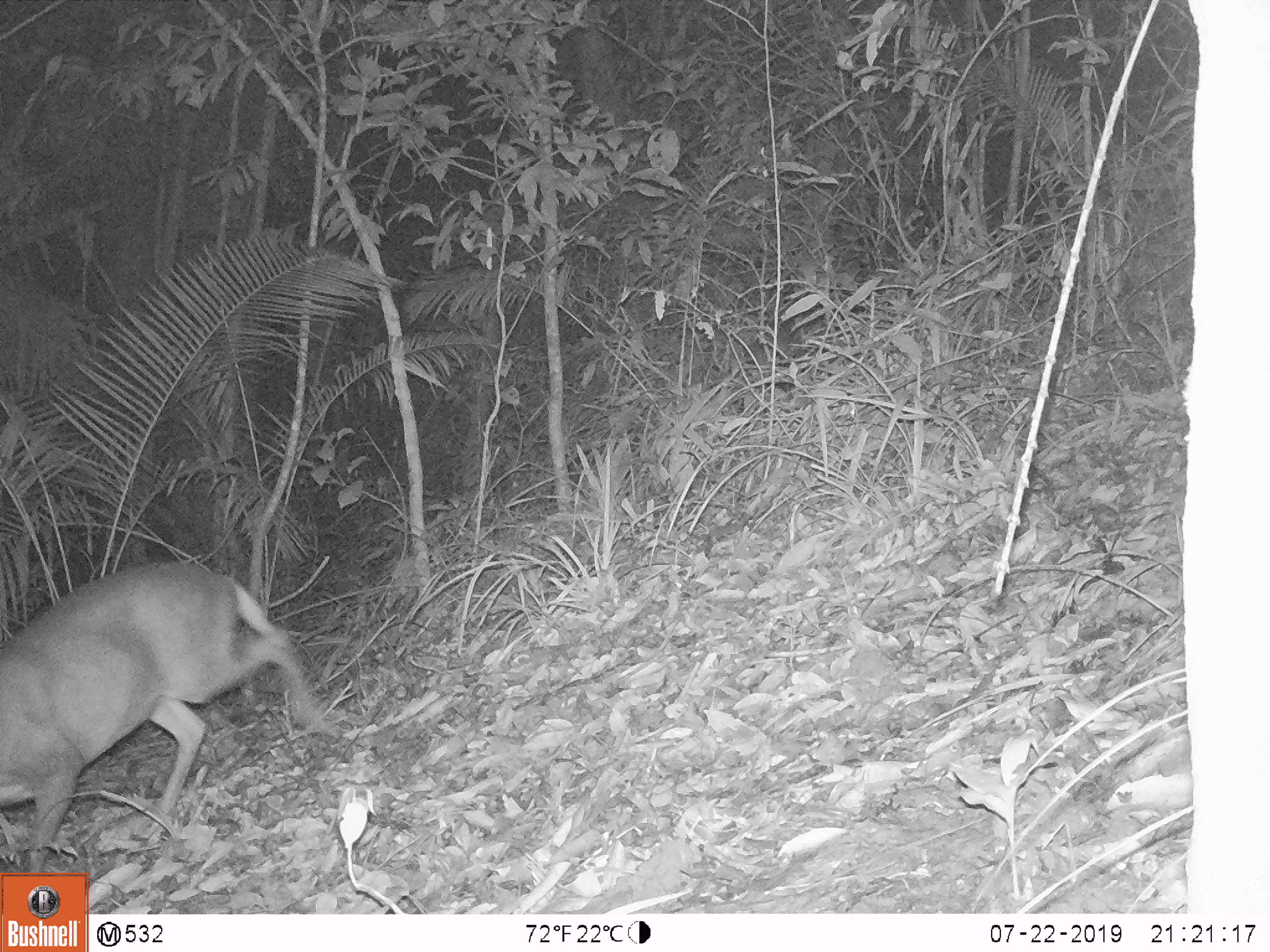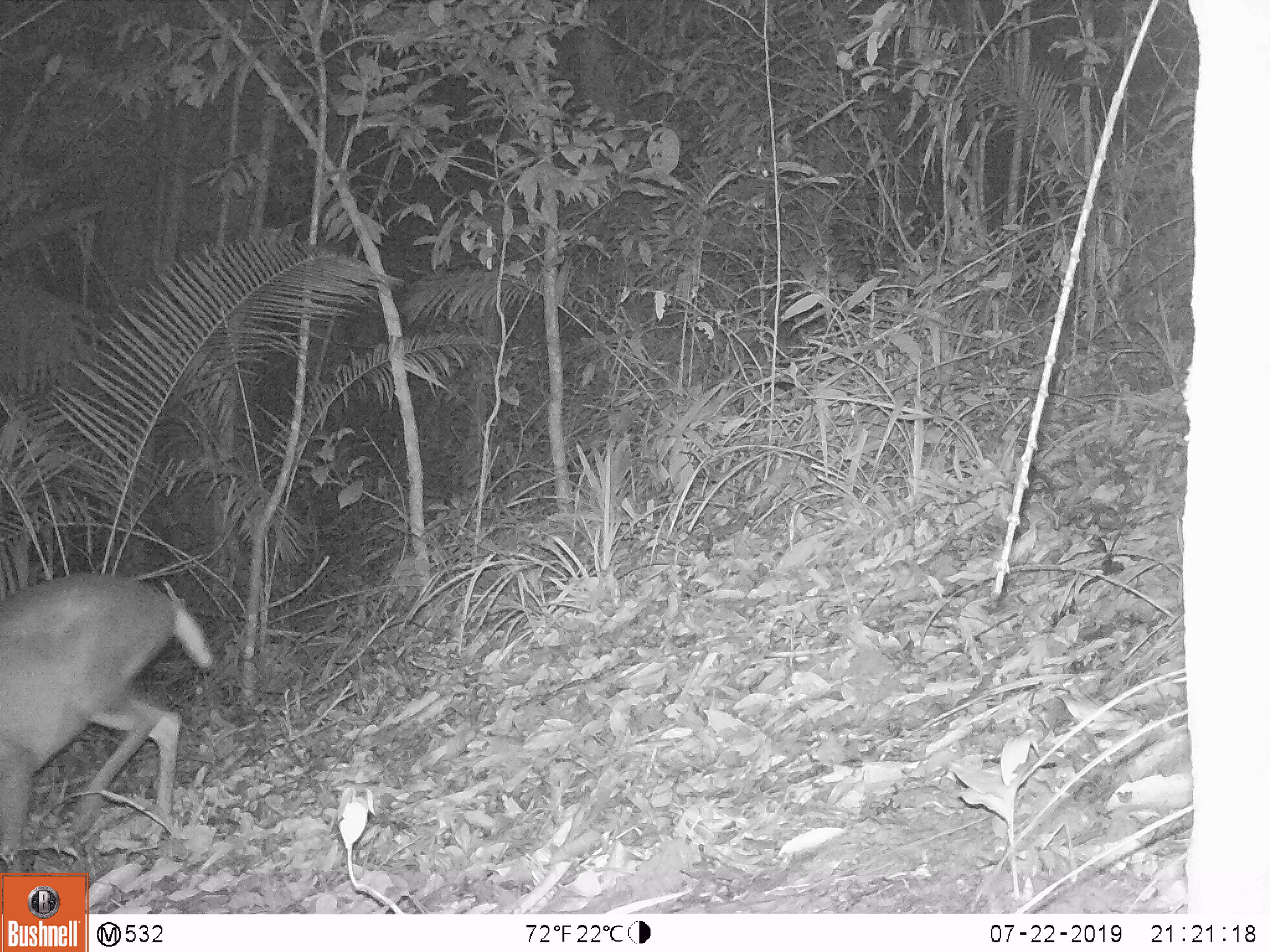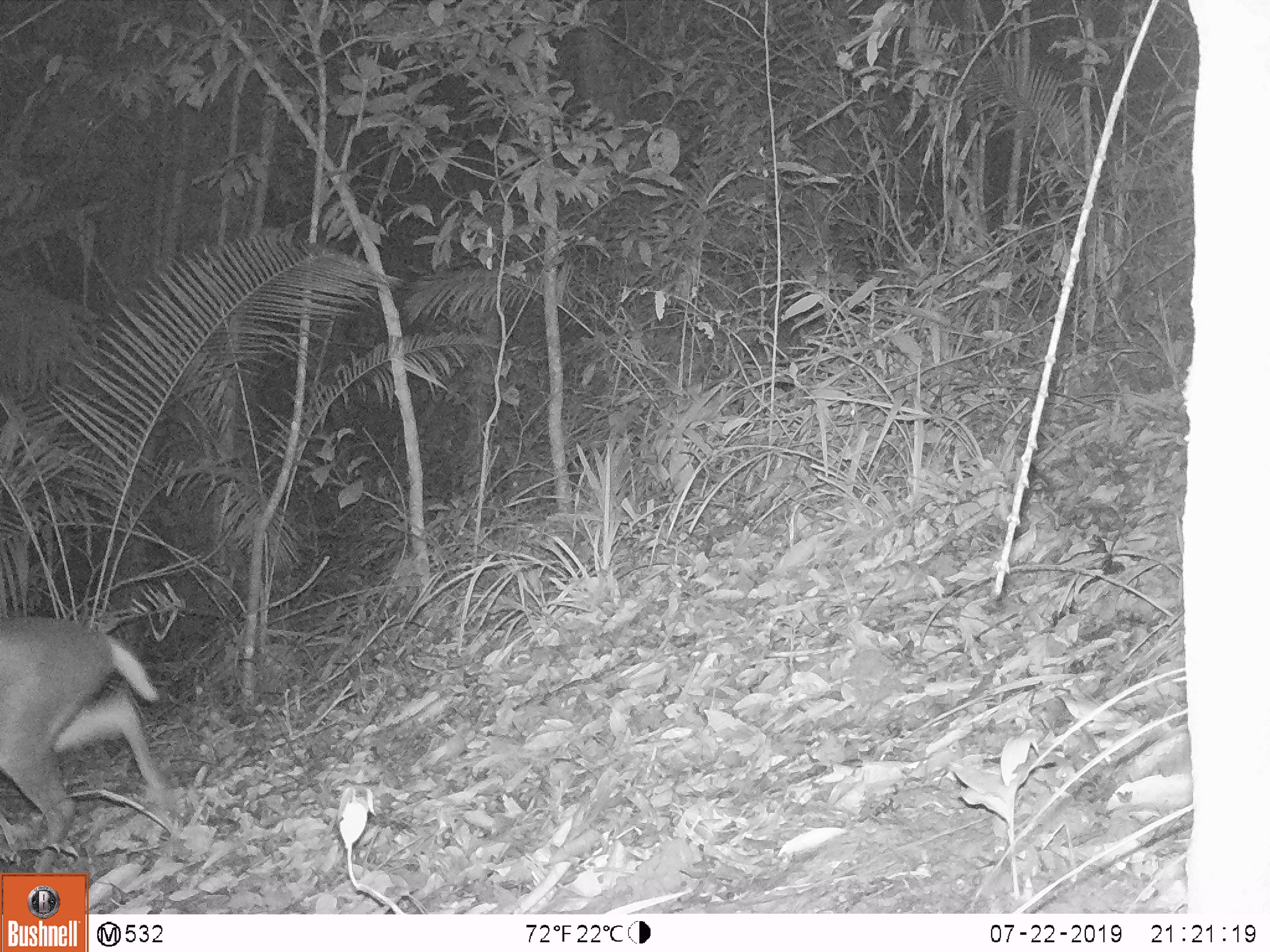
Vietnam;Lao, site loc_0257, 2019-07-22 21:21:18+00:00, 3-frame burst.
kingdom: Animalia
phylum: Chordata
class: Mammalia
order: Artiodactyla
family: Cervidae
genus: Muntiacus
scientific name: Muntiacus rooseveltorum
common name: roosevelt's muntjac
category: roosevelts muntjac group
Roosevelts muntjac group (roosevelt's muntjac) (Muntiacus rooseveltorum). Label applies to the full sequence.